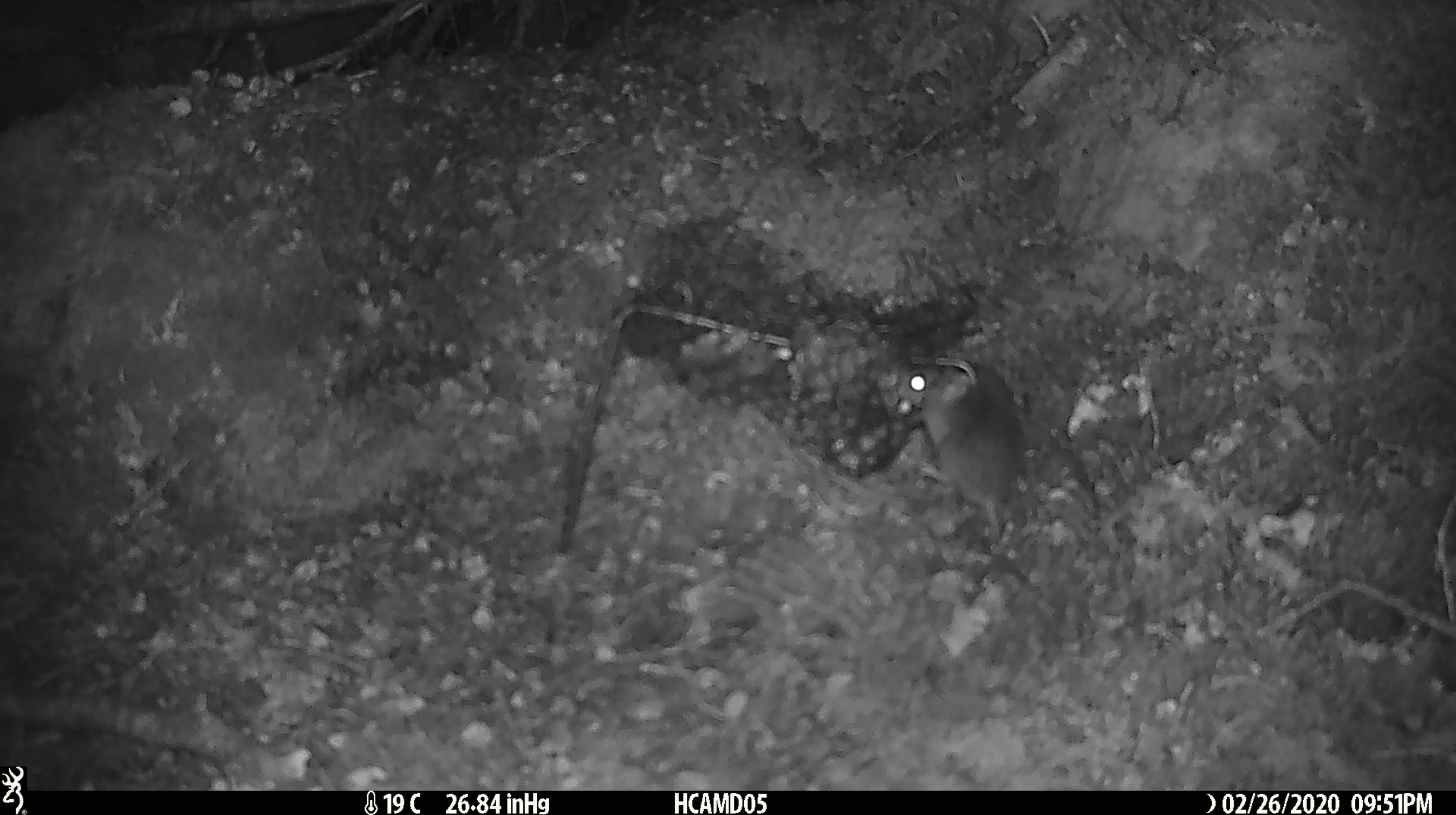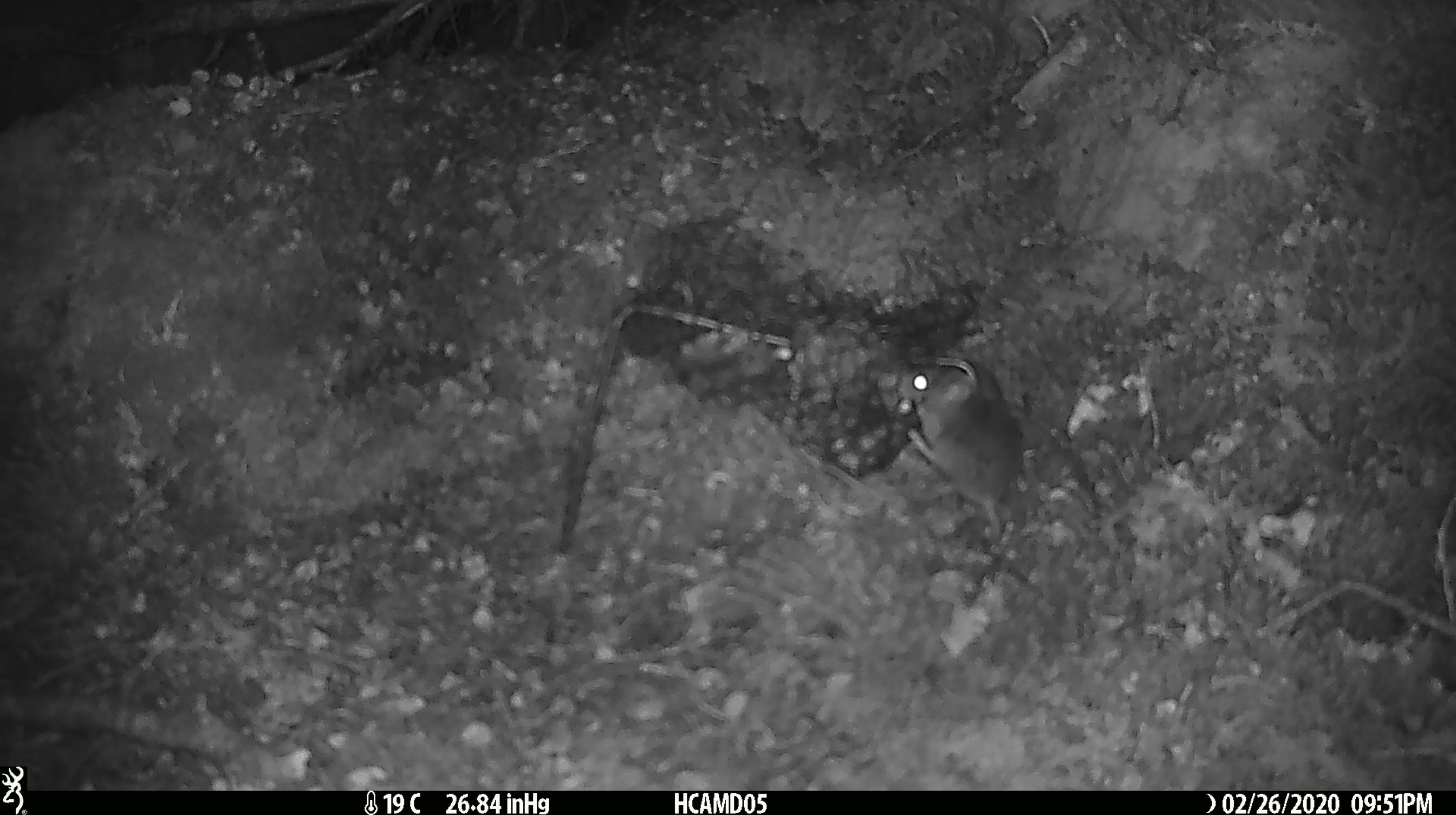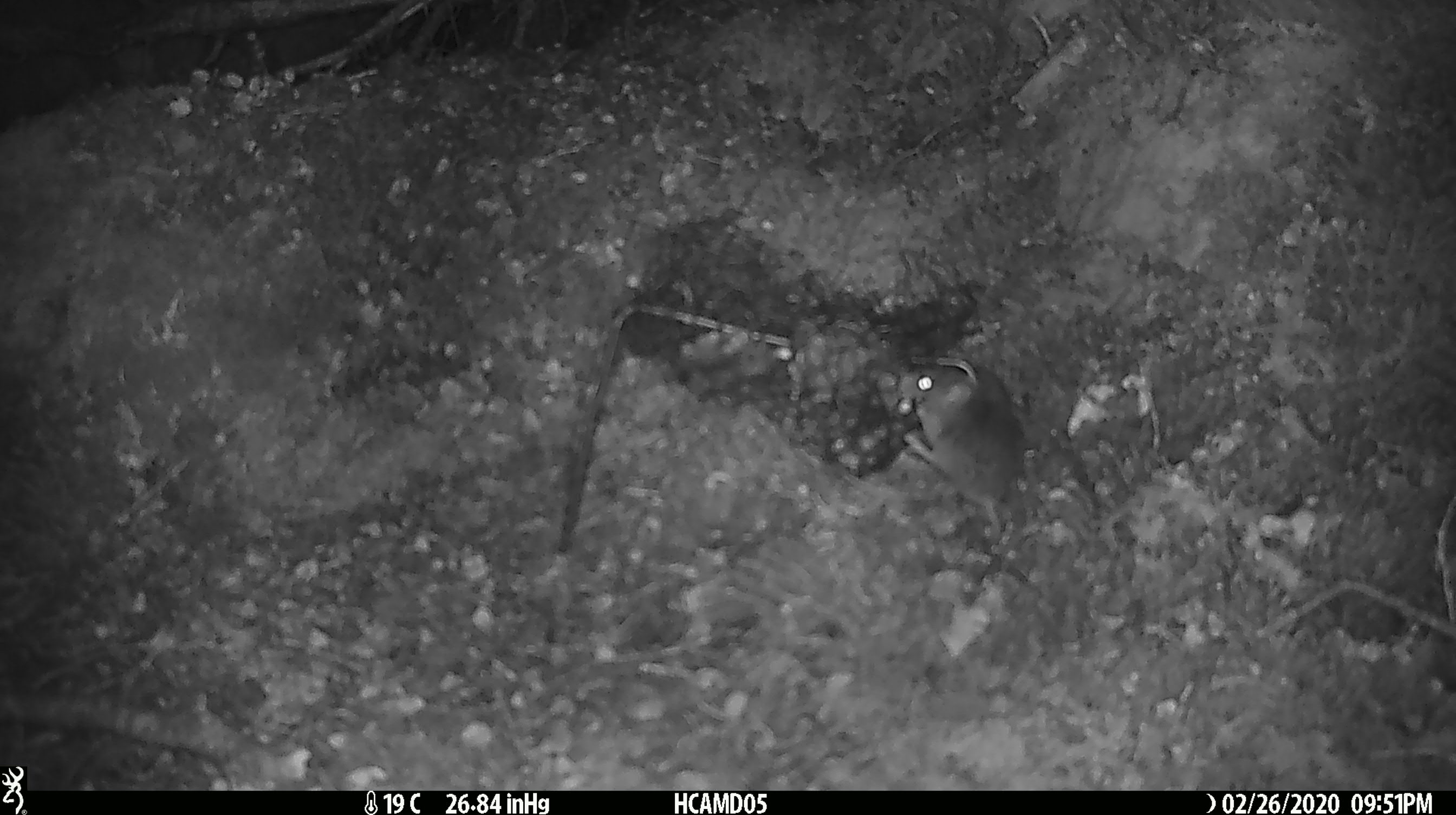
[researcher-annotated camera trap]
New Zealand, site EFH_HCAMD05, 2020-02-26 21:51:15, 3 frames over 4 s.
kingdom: Animalia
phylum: Chordata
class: Mammalia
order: Rodentia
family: Muridae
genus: Mus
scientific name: Mus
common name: mouse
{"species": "mouse (Mus)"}